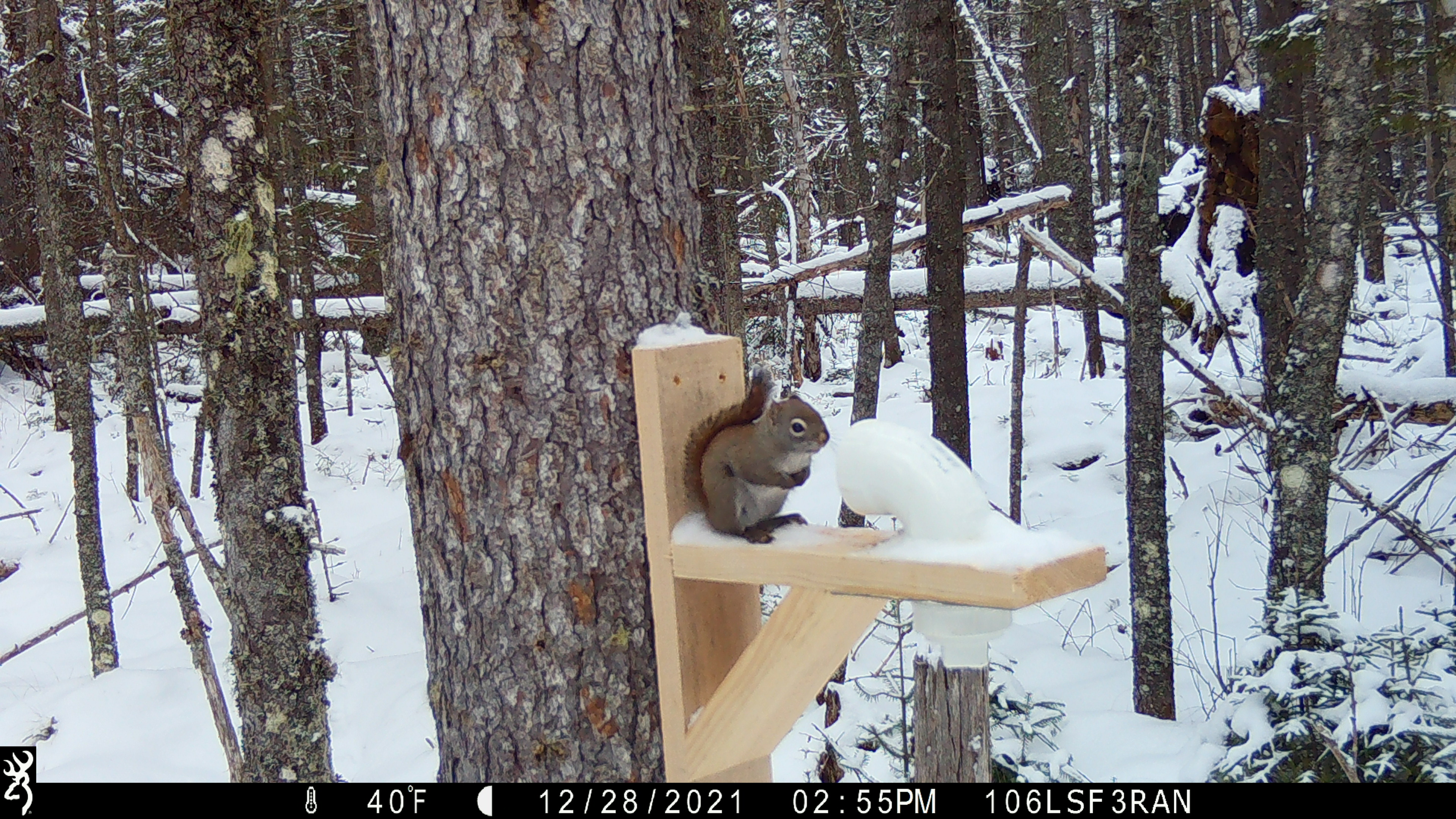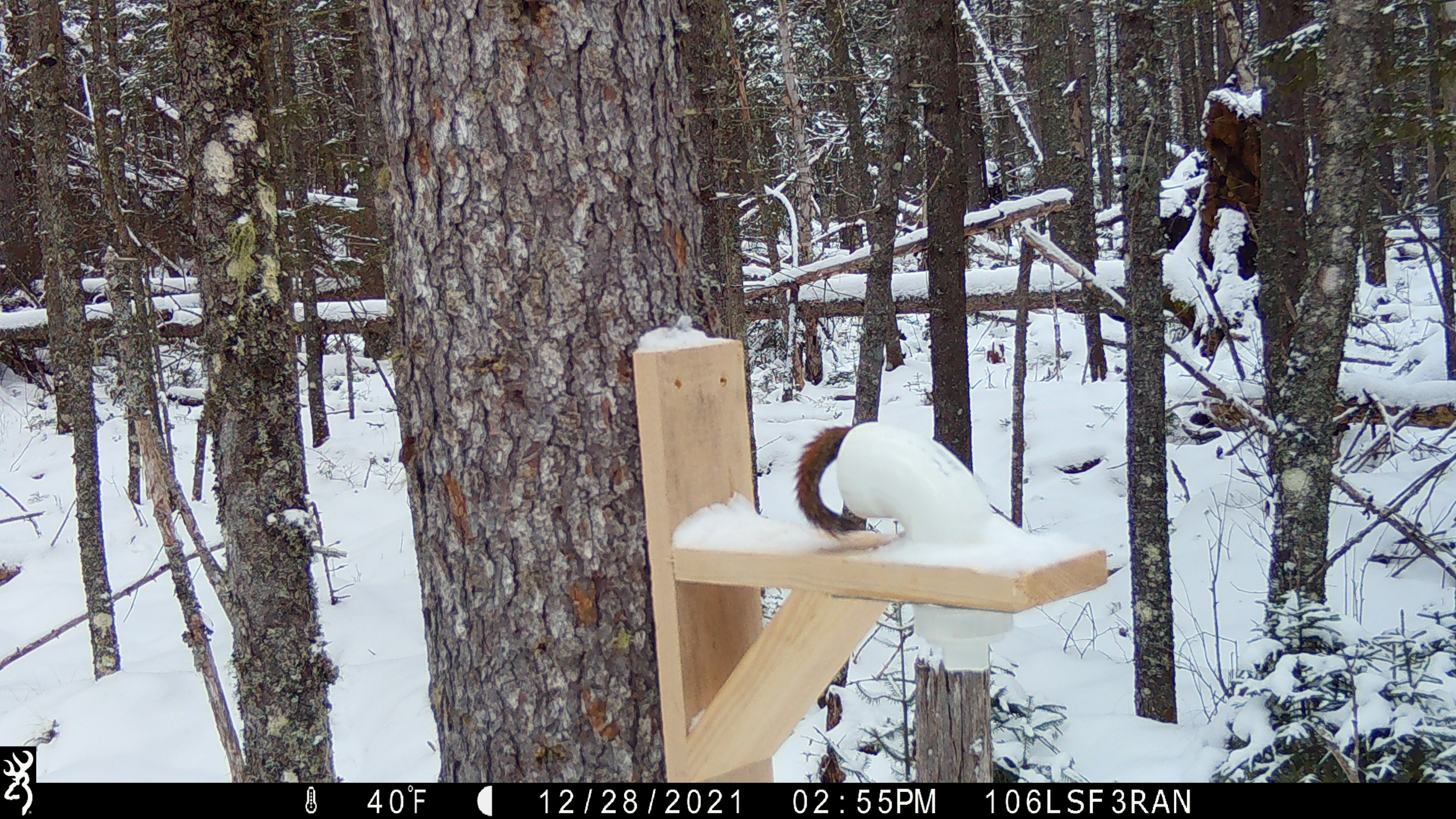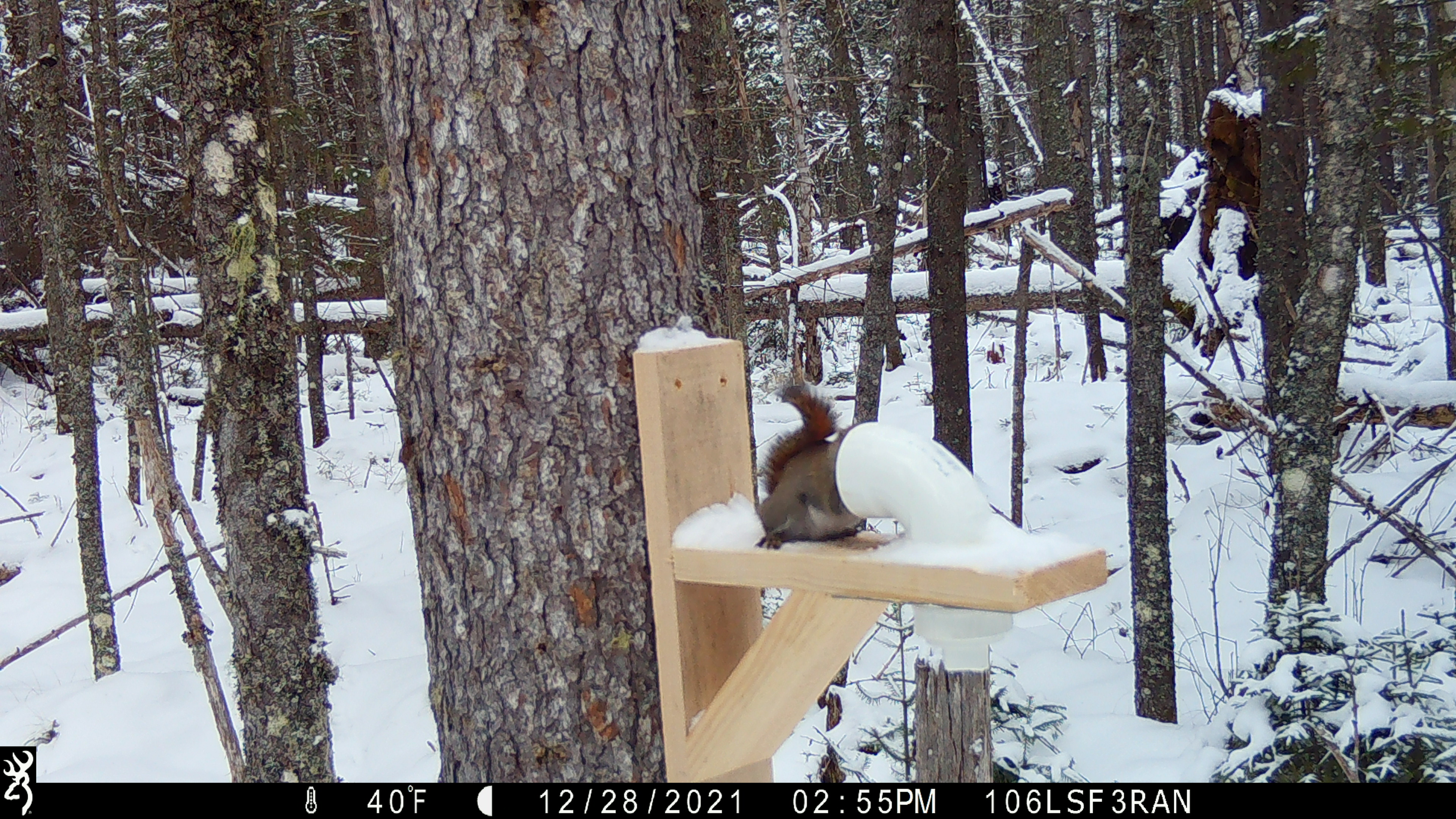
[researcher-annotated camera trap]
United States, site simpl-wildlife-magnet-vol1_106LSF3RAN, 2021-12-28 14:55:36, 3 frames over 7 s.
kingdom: Animalia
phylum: Chordata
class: Mammalia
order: Rodentia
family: Sciuridae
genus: Tamiasciurus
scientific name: Tamiasciurus hudsonicus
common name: red squirrel